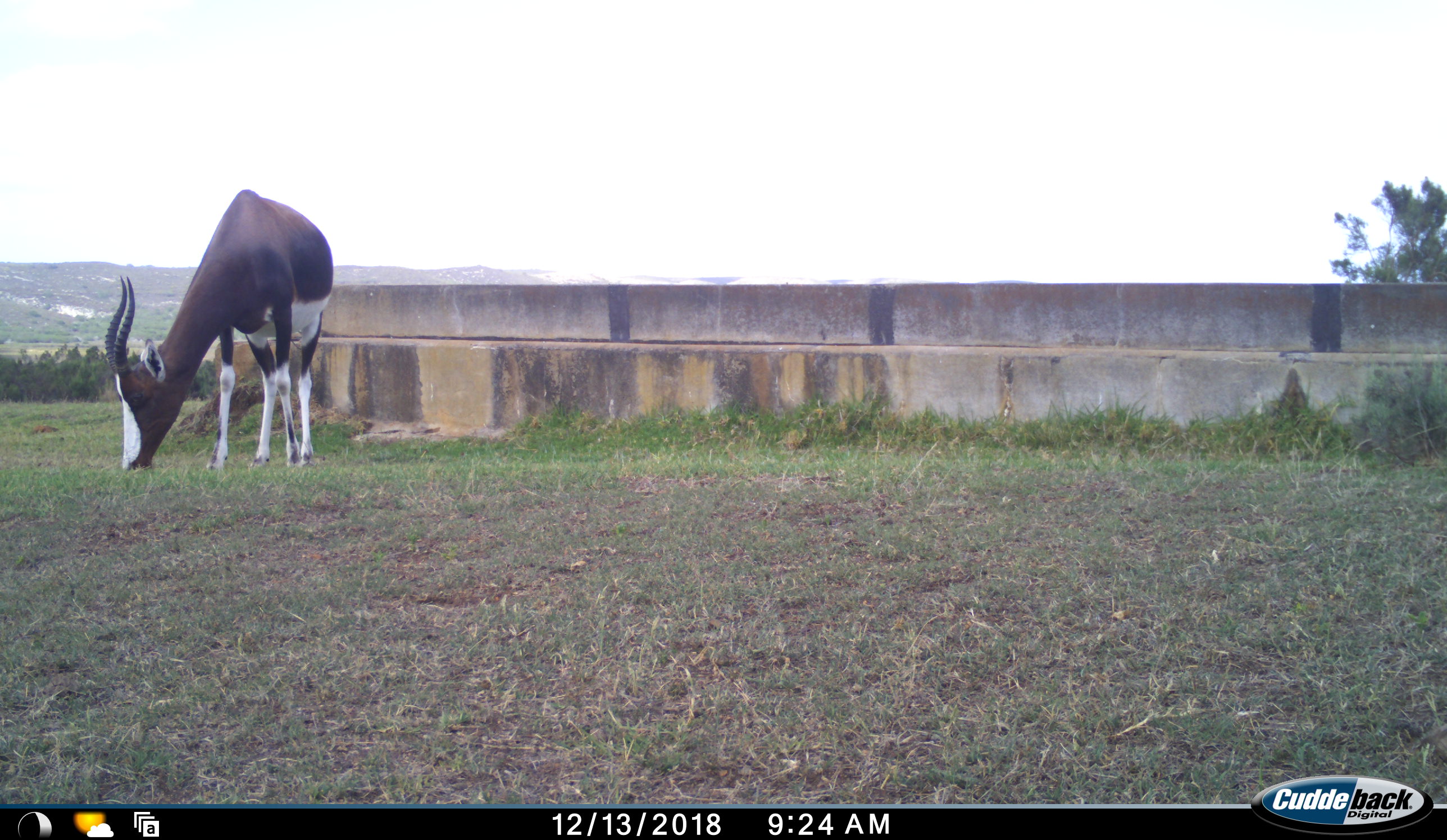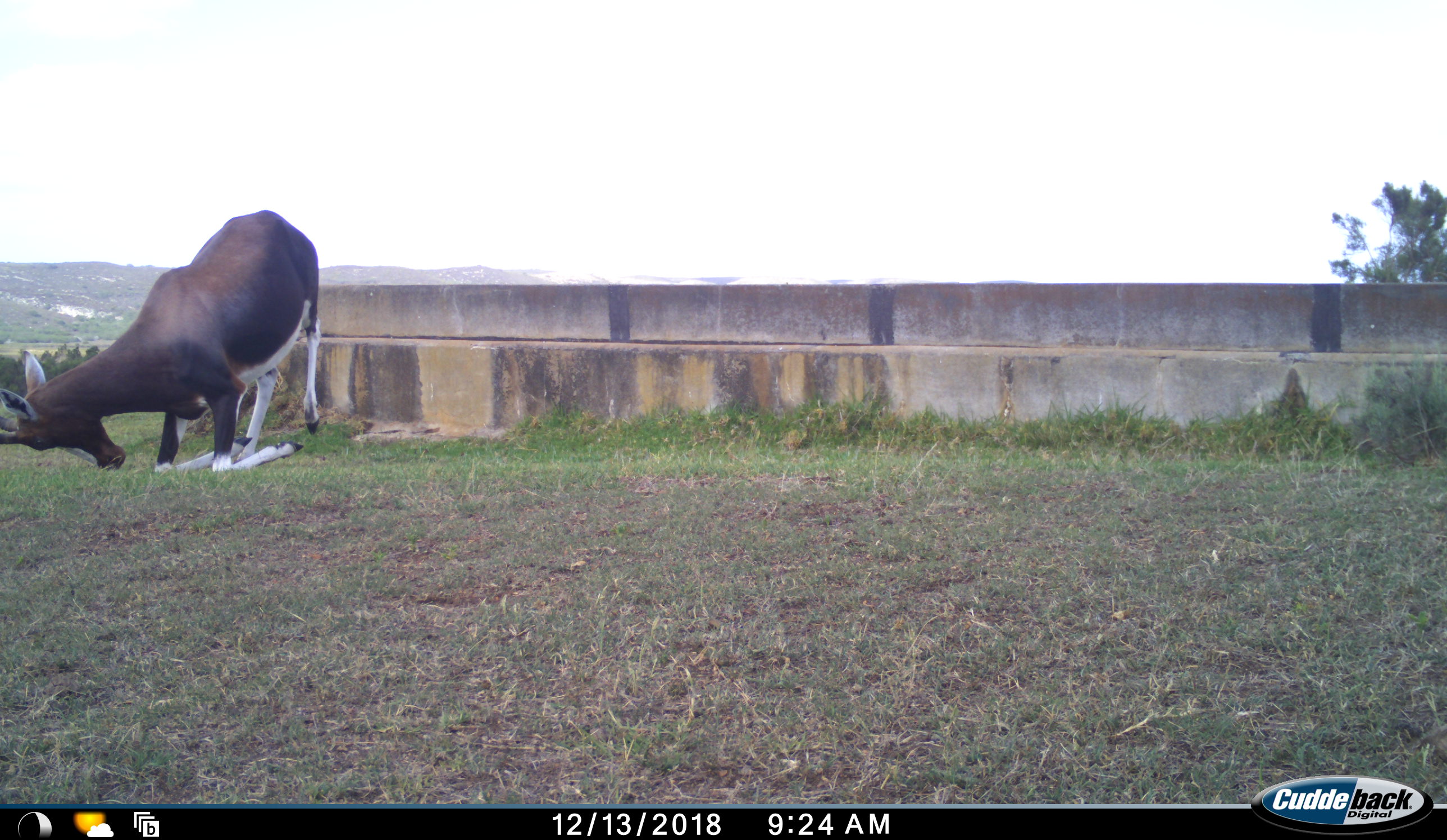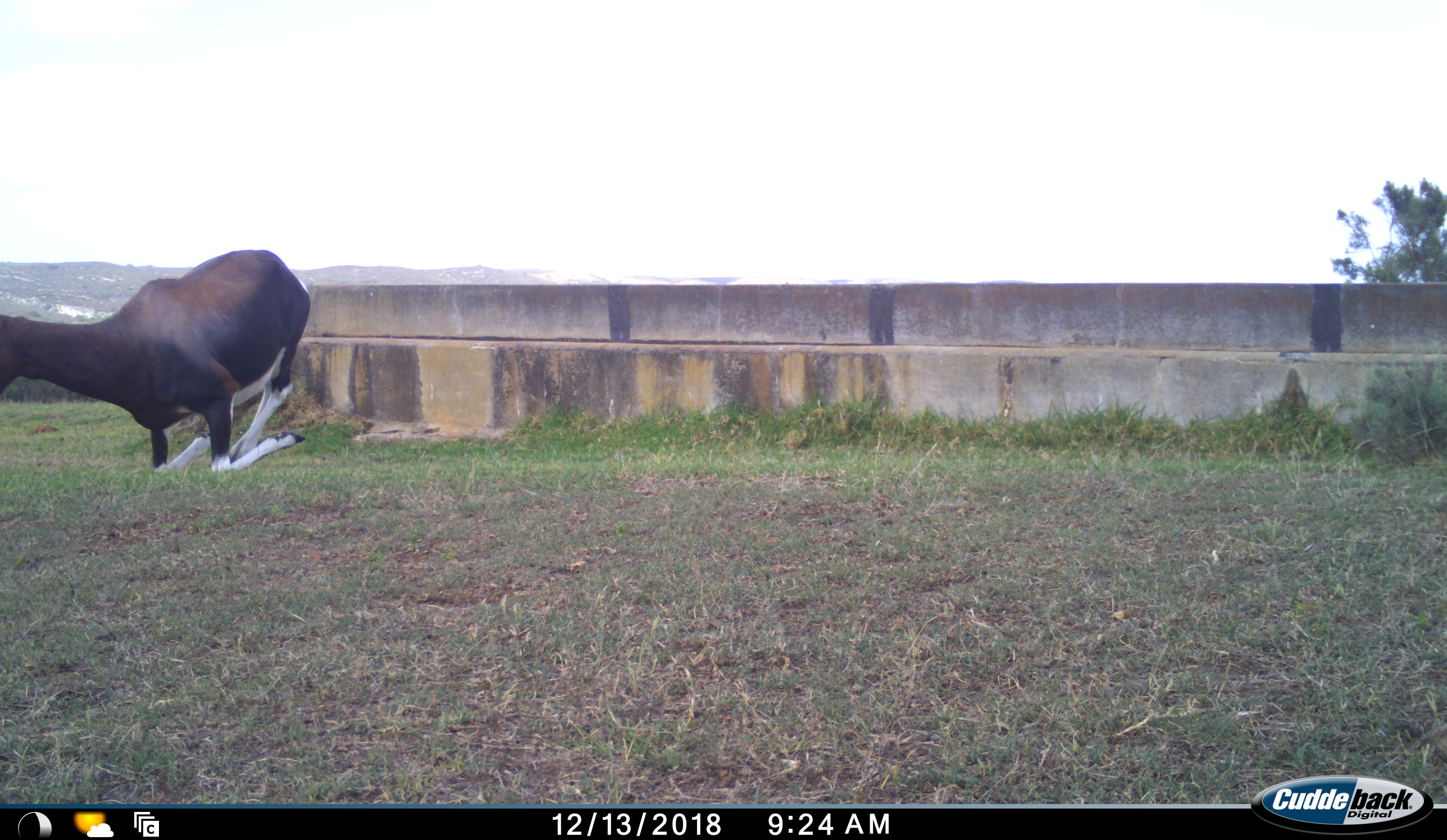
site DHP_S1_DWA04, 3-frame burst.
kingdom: Animalia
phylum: Chordata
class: Mammalia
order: Artiodactyla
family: Bovidae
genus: Damaliscus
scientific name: Damaliscus pygargus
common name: bontebok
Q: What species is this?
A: Bontebok (Damaliscus pygargus).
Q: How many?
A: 1.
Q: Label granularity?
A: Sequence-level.